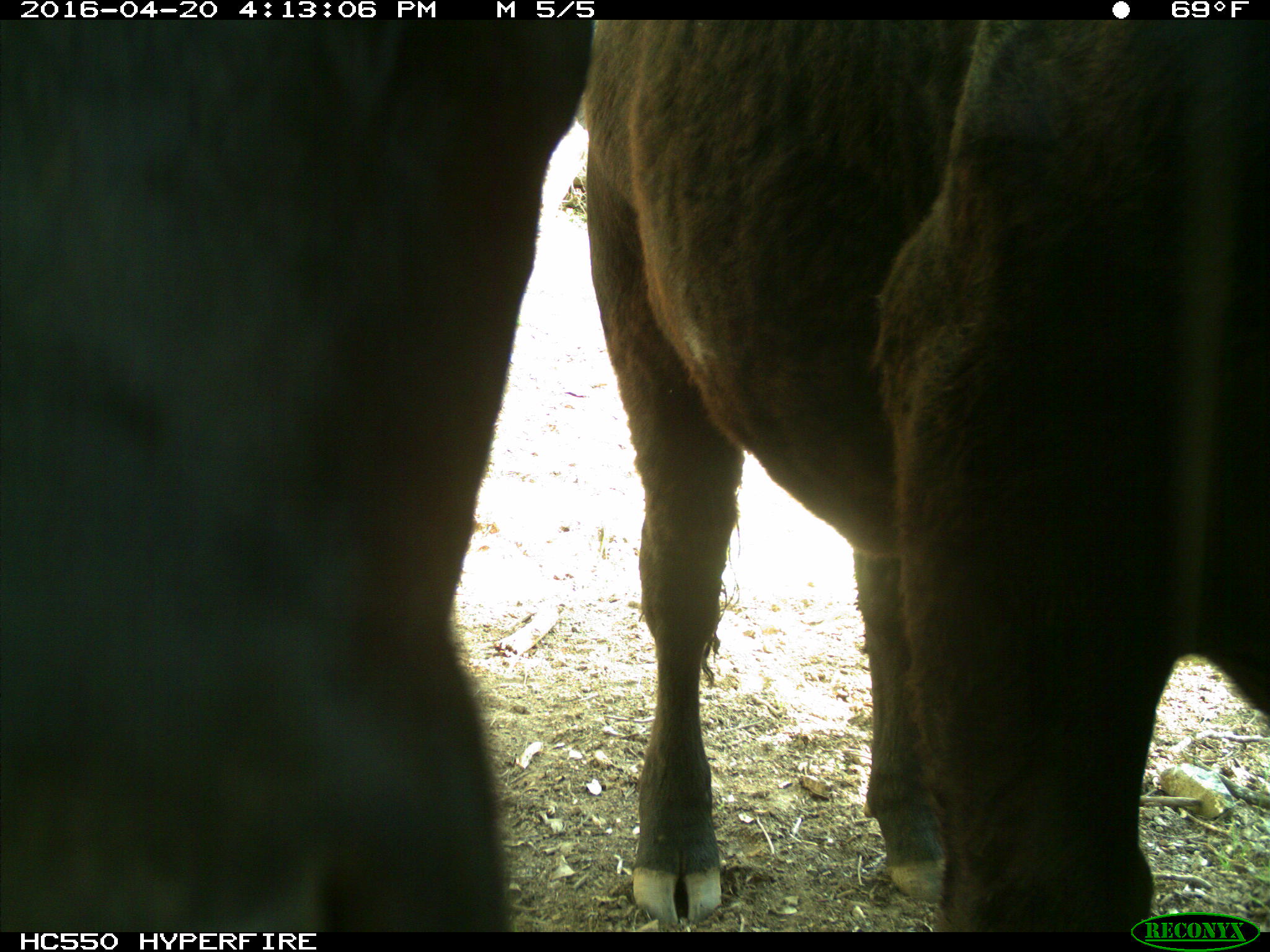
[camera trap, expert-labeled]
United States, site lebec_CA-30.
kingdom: Animalia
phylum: Chordata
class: Mammalia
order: Artiodactyla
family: Bovidae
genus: Bos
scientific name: Bos taurus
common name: domestic cow